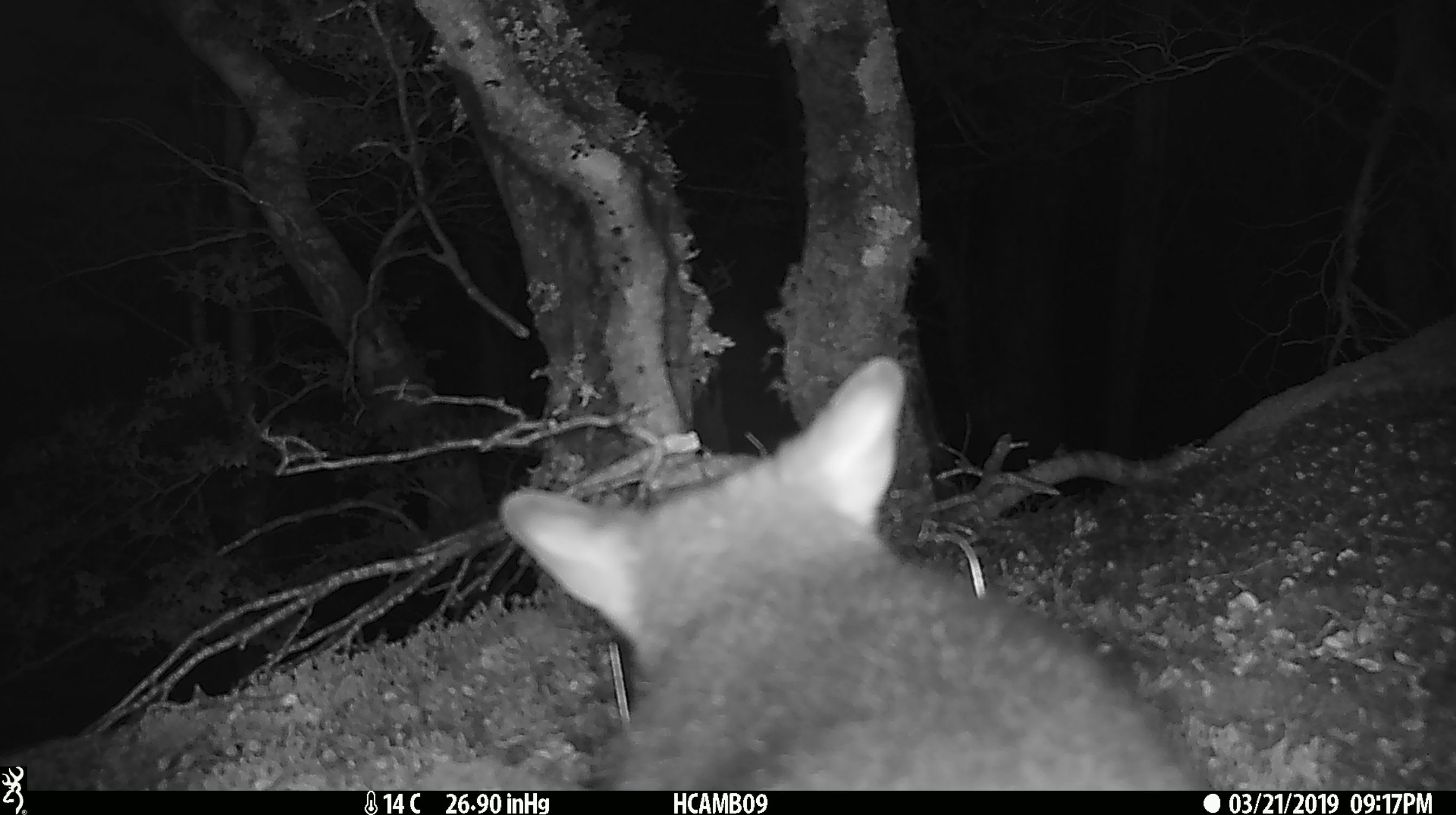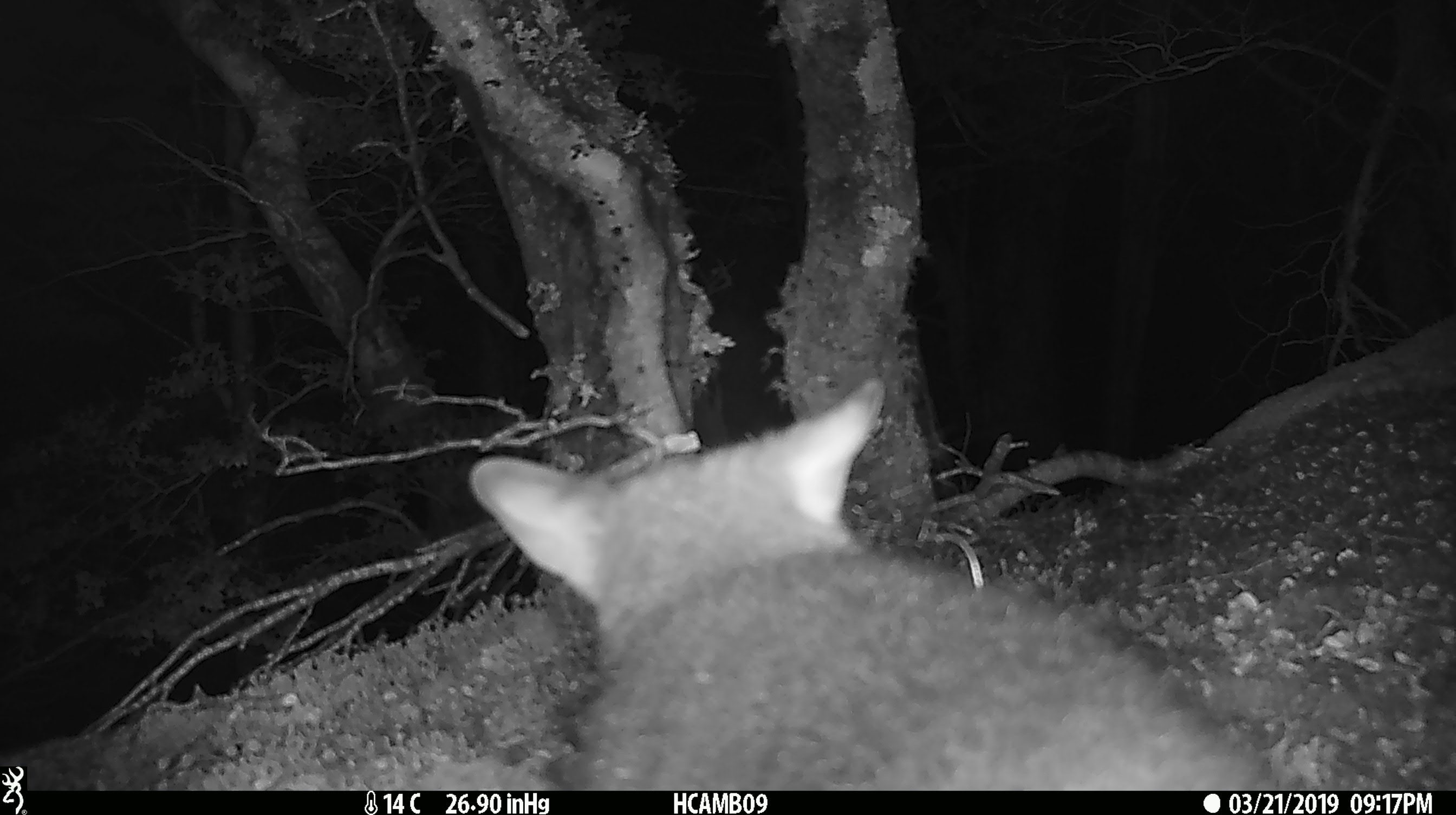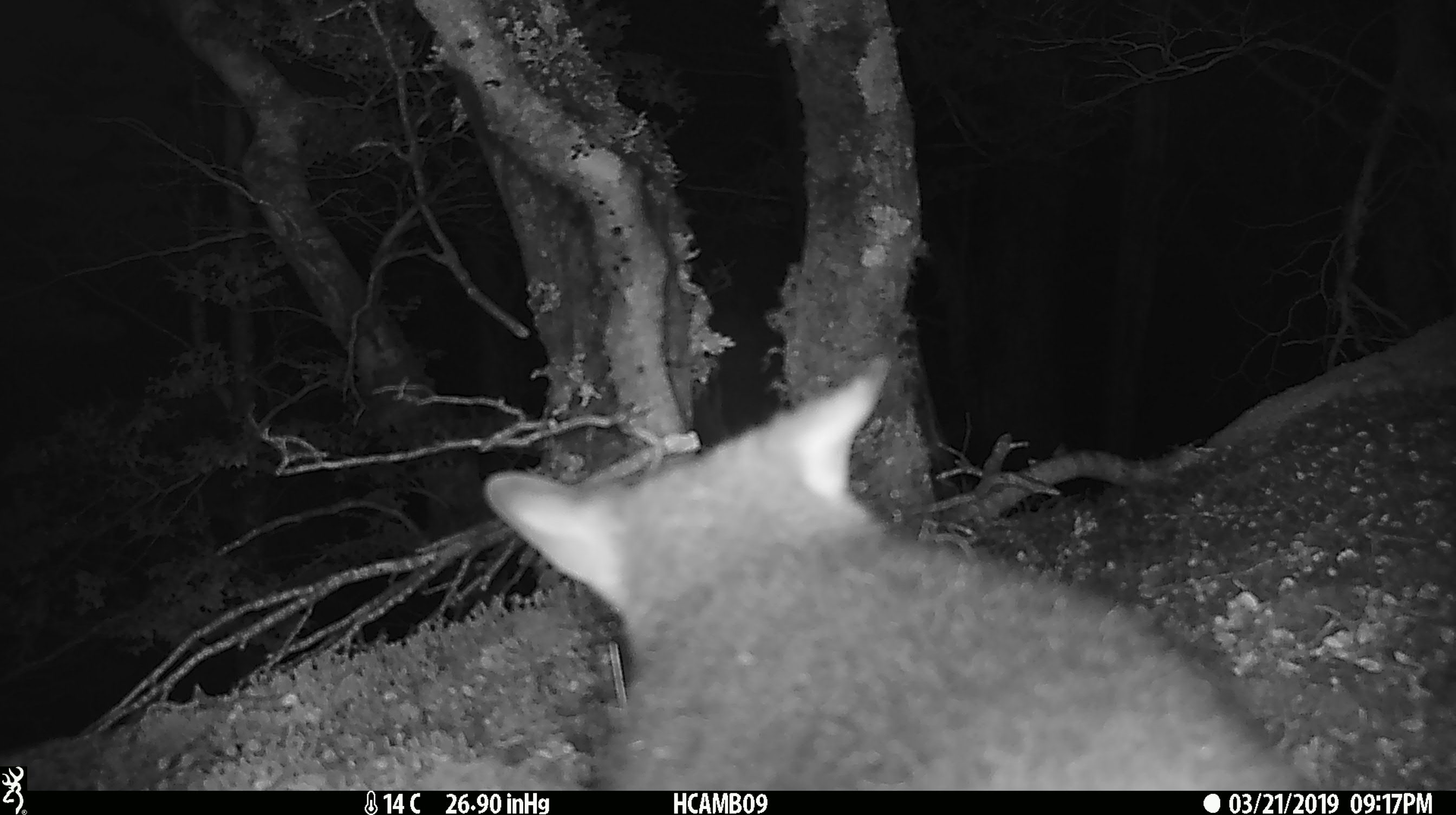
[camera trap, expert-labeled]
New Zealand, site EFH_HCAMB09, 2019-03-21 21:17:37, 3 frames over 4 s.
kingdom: Animalia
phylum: Chordata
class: Mammalia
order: Diprotodontia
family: Phalangeridae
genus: Trichosurus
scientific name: Trichosurus vulpecula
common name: common brushtail possum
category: possum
Possum (common brushtail possum) (Trichosurus vulpecula).